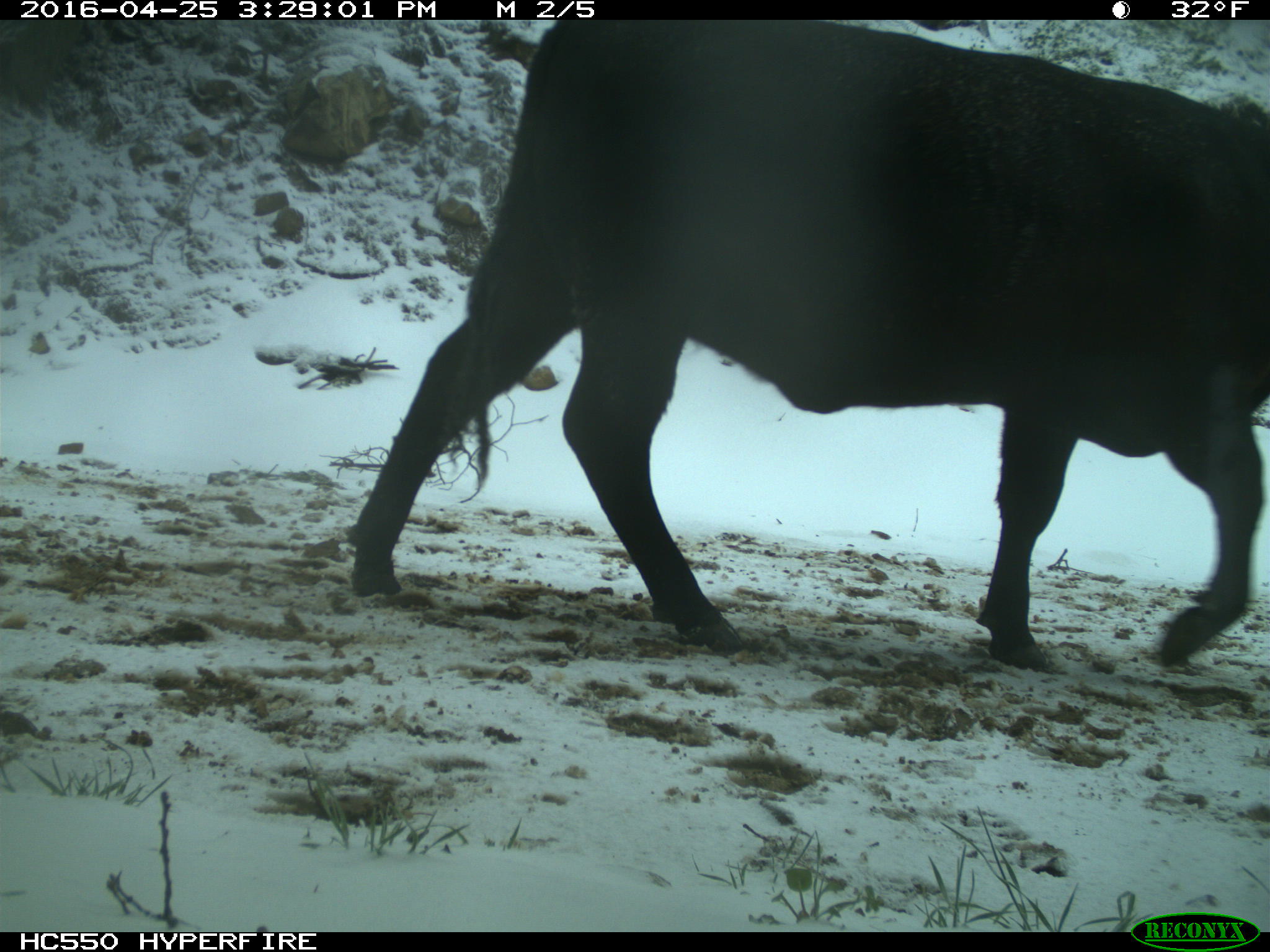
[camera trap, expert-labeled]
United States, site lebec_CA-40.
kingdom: Animalia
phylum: Chordata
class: Mammalia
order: Artiodactyla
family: Bovidae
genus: Bos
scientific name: Bos taurus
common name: domestic cow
Bos taurus (domestic cow).